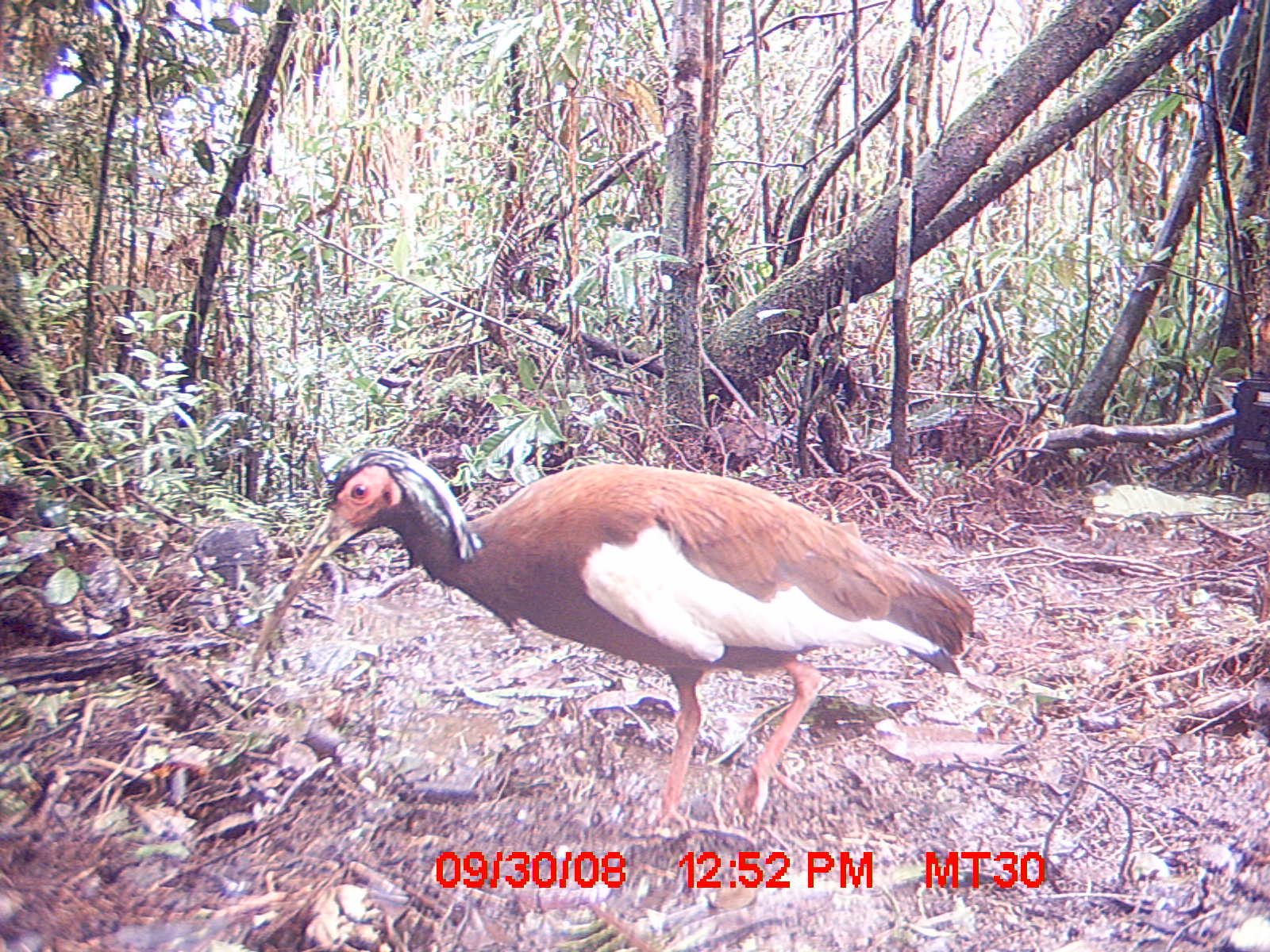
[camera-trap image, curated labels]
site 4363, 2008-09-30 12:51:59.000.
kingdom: Animalia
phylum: Chordata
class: Aves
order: Pelecaniformes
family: Threskiornithidae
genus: Lophotibis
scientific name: Lophotibis cristata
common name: madagascan ibis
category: lophotibis cristataa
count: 1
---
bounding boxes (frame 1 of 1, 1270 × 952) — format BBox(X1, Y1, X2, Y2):
lophotibis cristataa: BBox(247, 445, 975, 832)